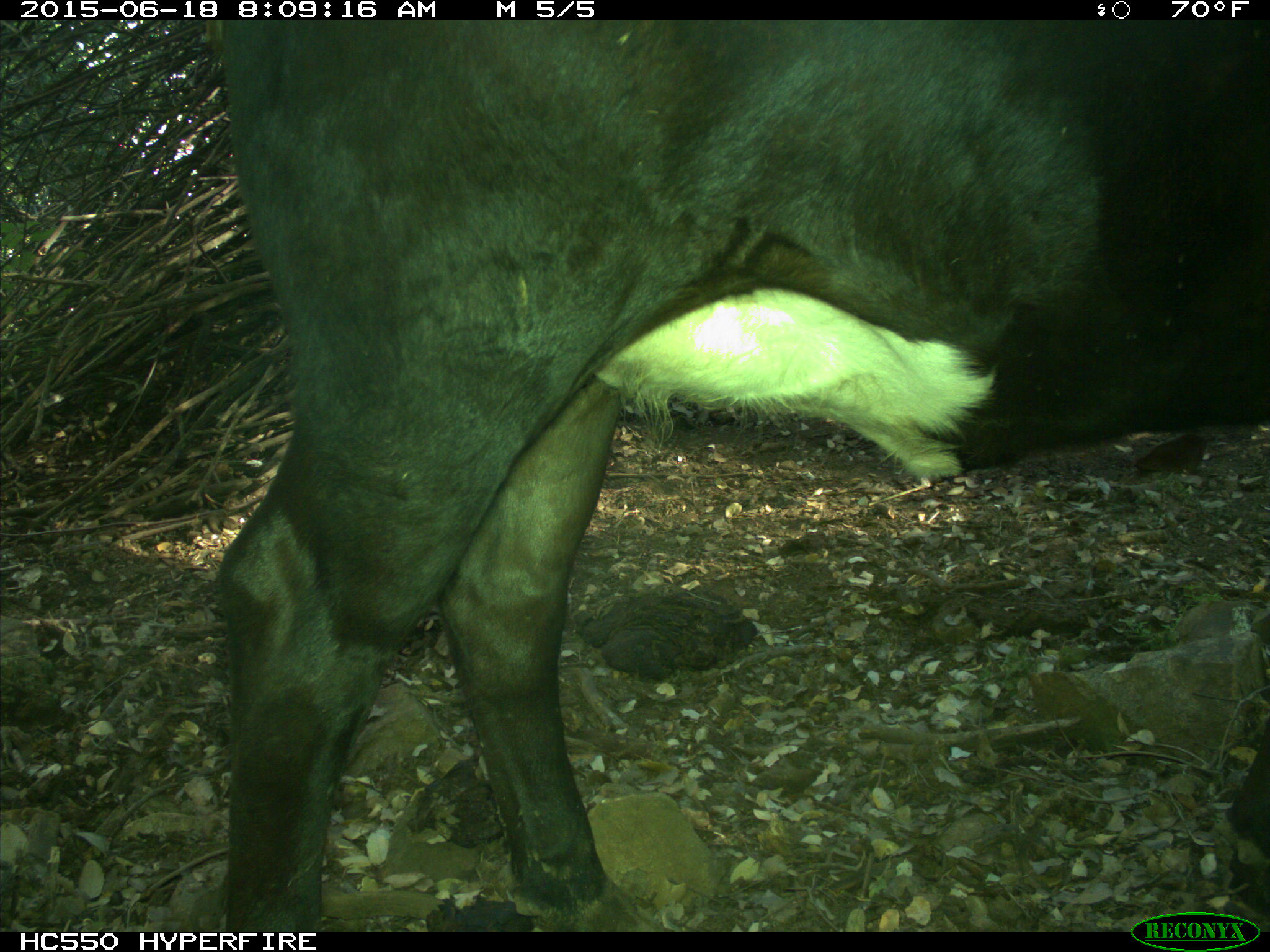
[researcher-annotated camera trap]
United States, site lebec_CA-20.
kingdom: Animalia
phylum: Chordata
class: Mammalia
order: Artiodactyla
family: Bovidae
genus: Bos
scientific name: Bos taurus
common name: domestic cow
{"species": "Bos taurus (domestic cow)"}